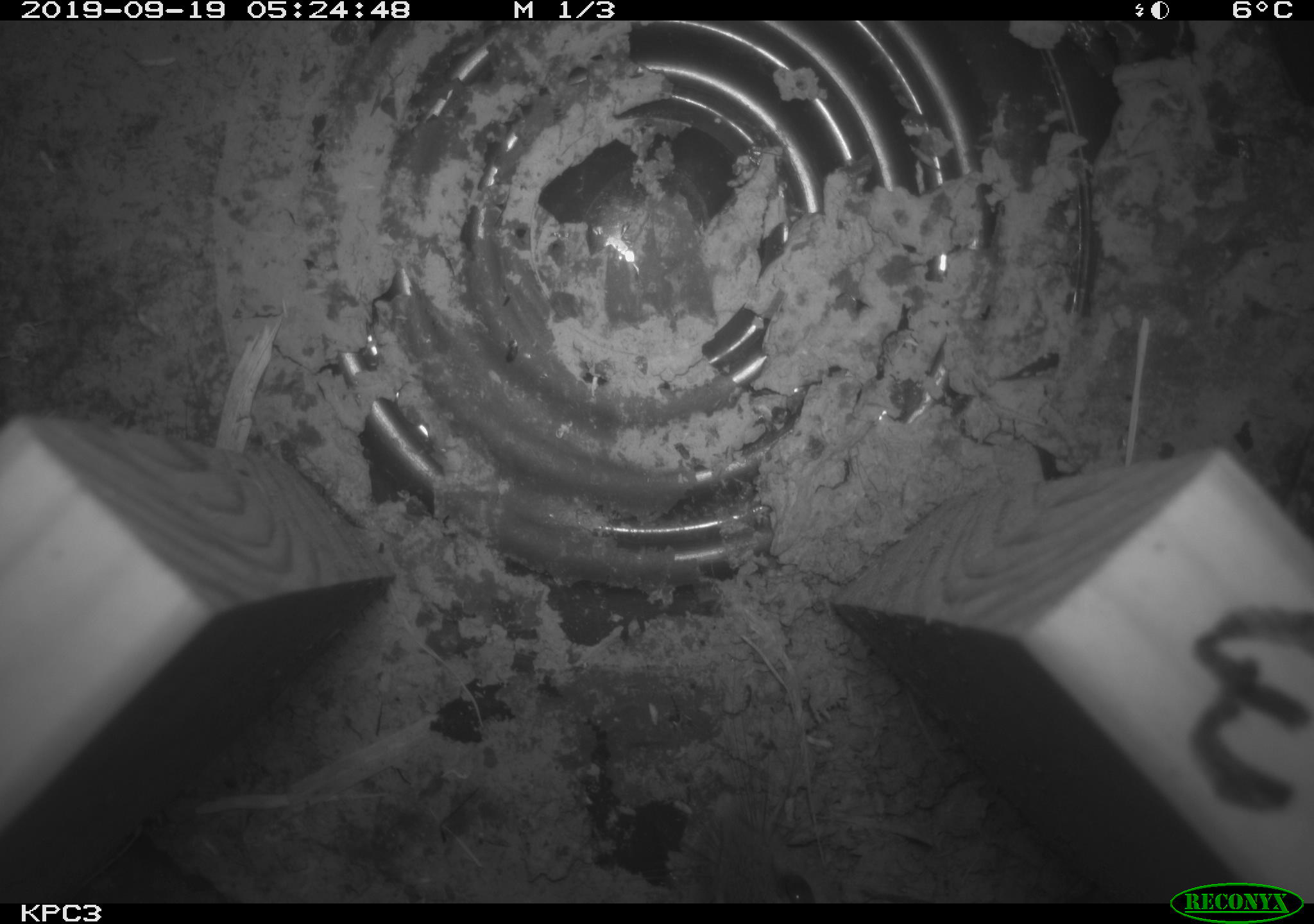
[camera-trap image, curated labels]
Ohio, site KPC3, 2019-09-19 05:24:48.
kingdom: Animalia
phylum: Chordata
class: Mammalia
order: Rodentia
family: Cricetidae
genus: Peromyscus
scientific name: Peromyscus leucopus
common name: white-footed mouse